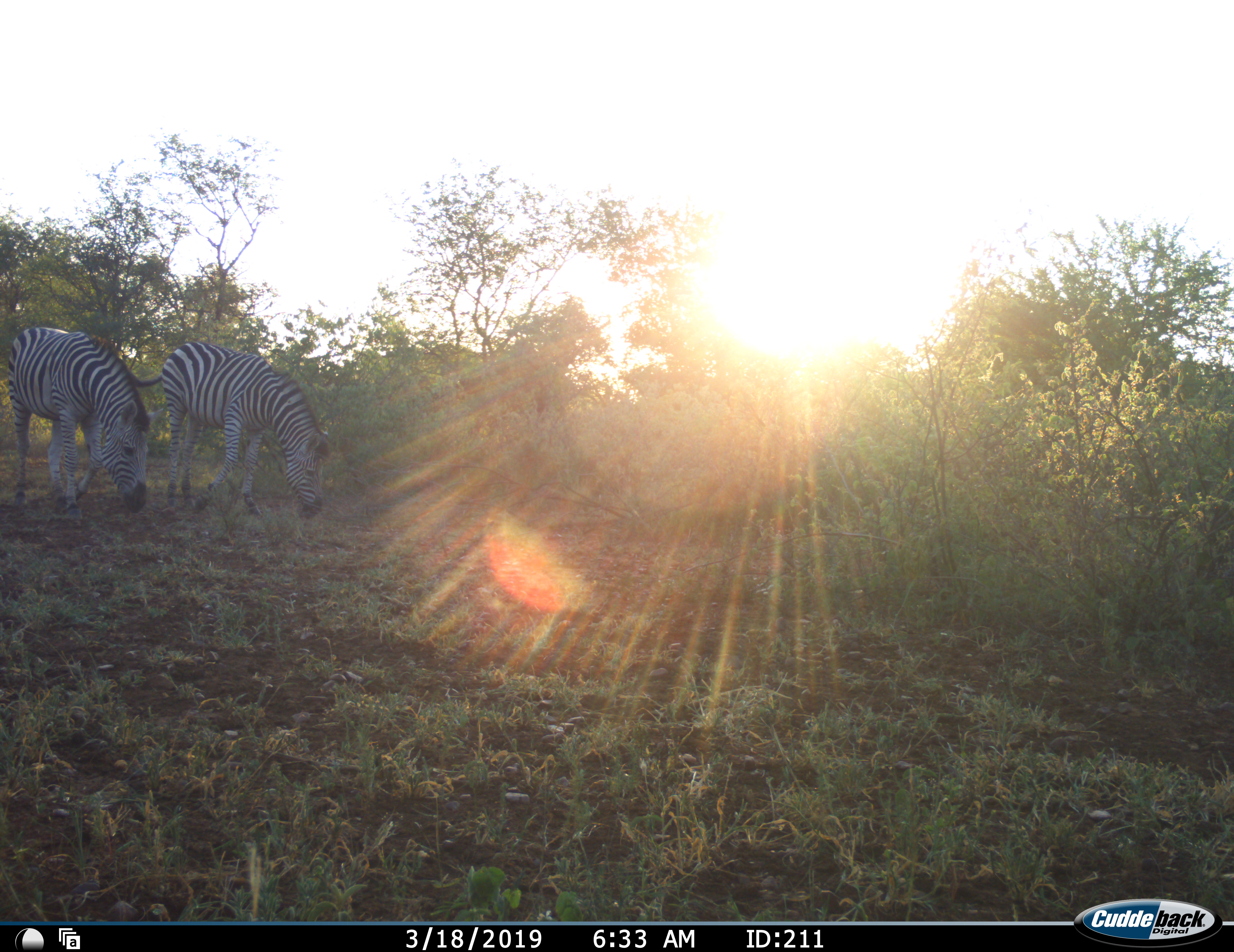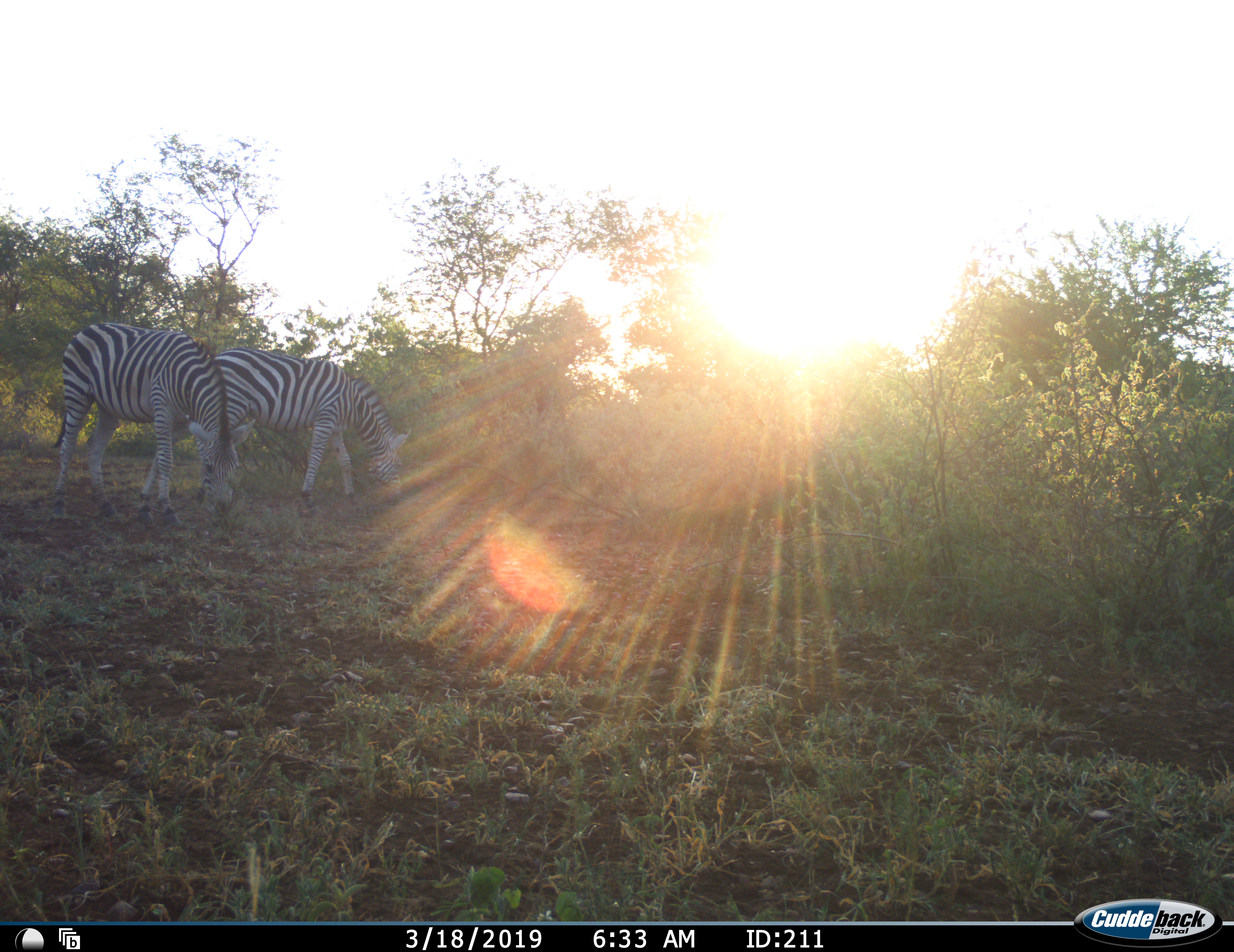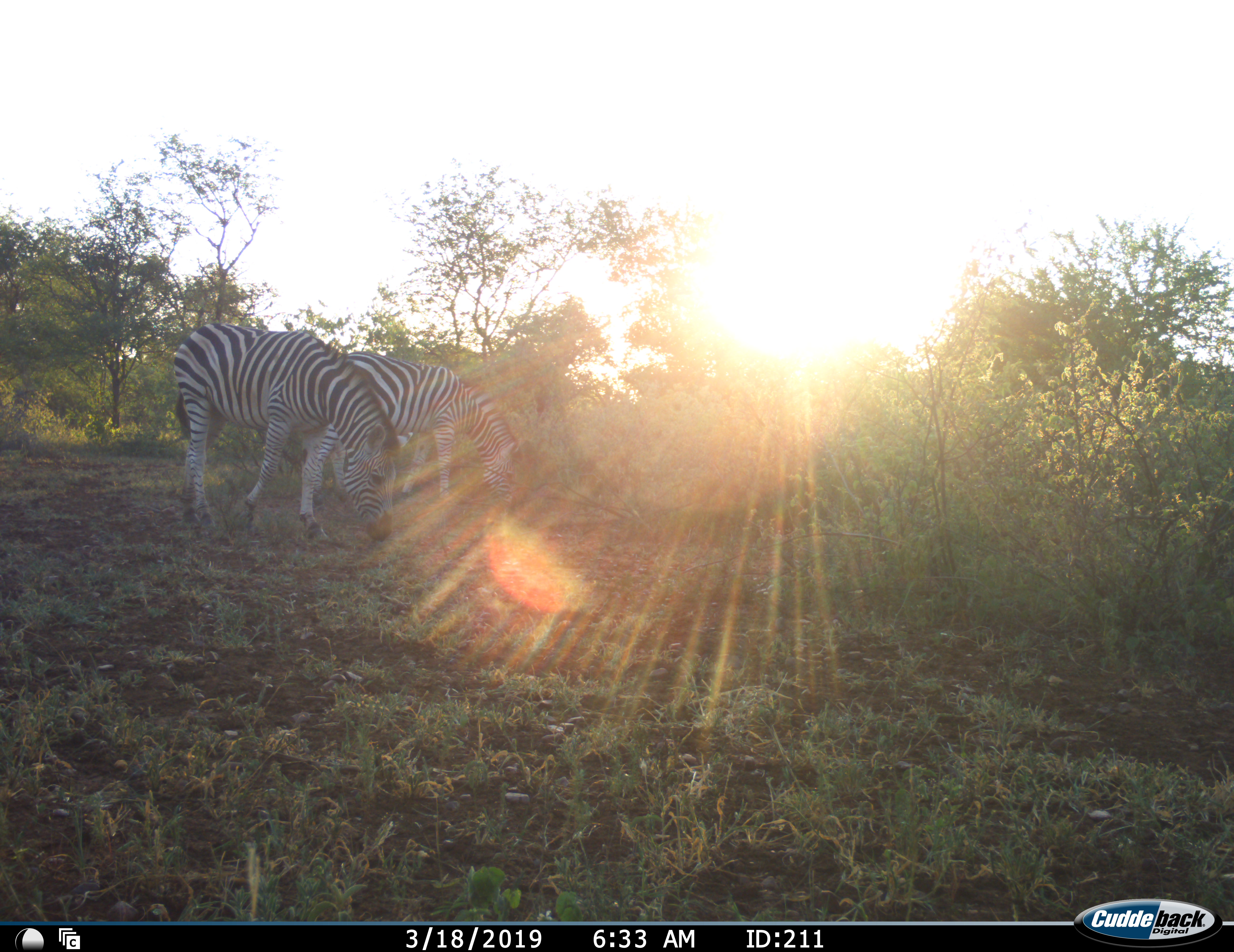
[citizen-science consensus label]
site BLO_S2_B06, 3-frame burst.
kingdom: Animalia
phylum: Chordata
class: Mammalia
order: Perissodactyla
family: Equidae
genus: Equus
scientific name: Equus quagga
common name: plains zebra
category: zebraplains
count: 2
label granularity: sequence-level